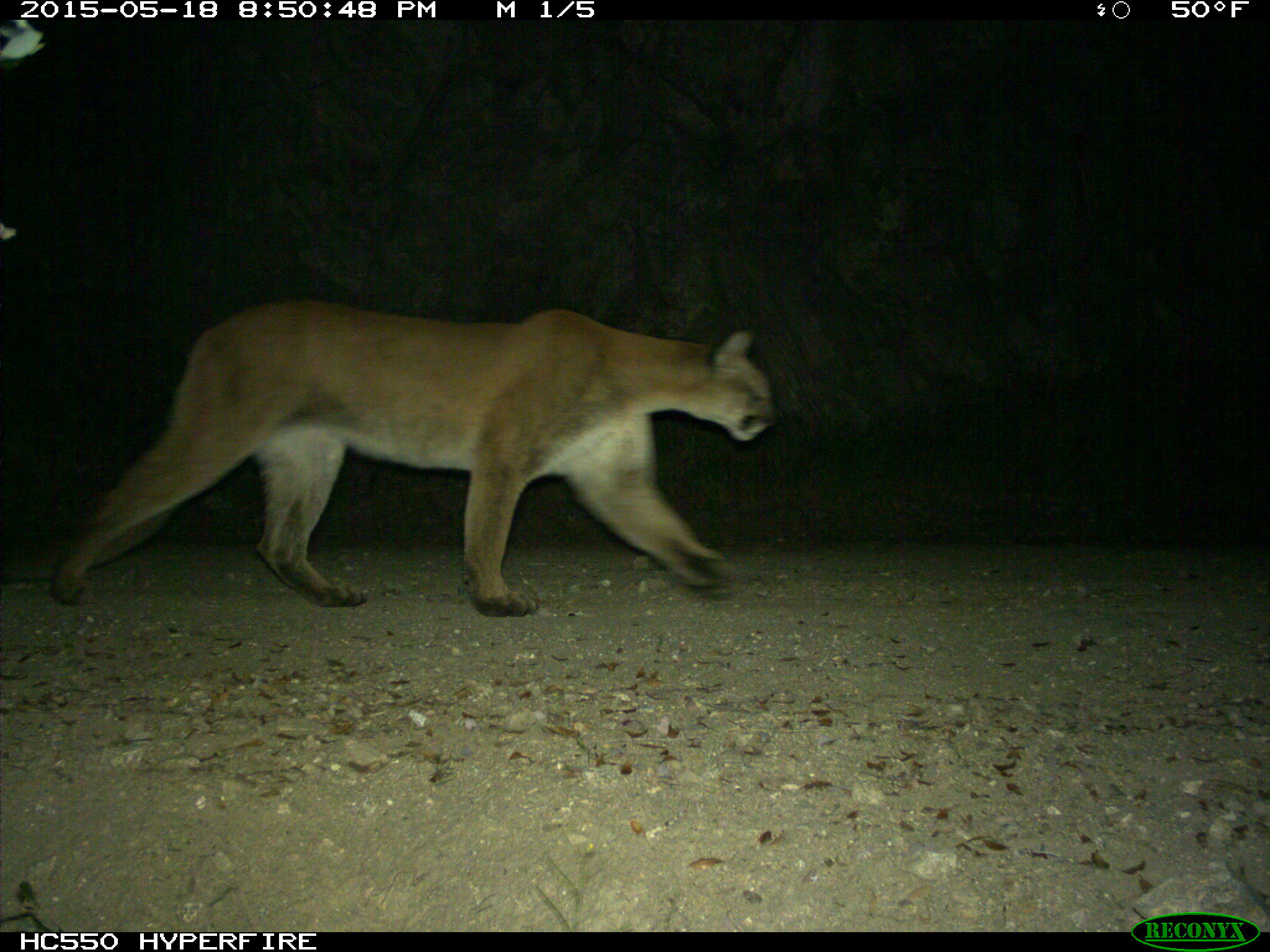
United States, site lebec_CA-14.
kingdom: Animalia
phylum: Chordata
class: Mammalia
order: Carnivora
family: Felidae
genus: Puma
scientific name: Puma concolor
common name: mountain lion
Puma concolor (mountain lion).